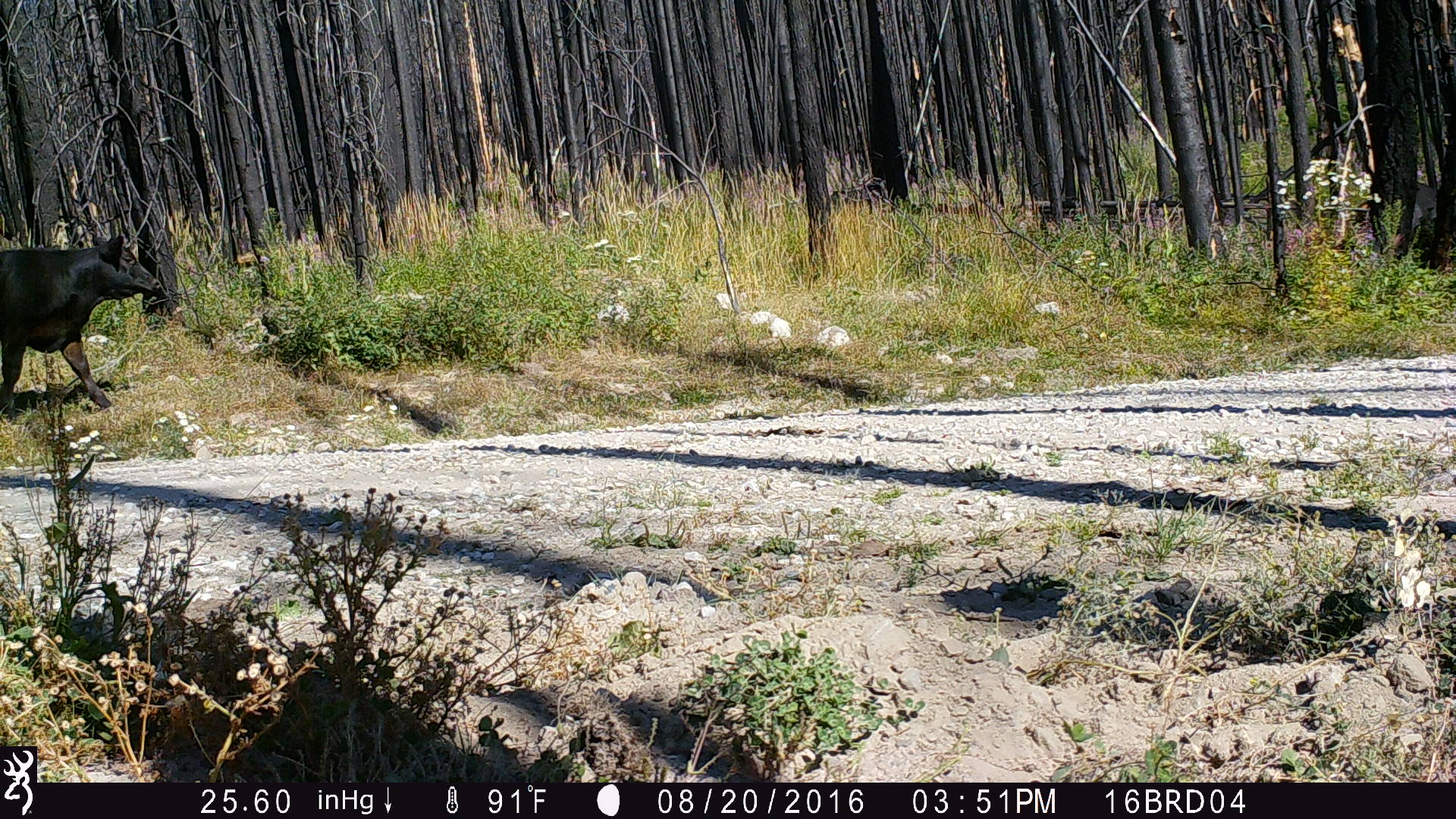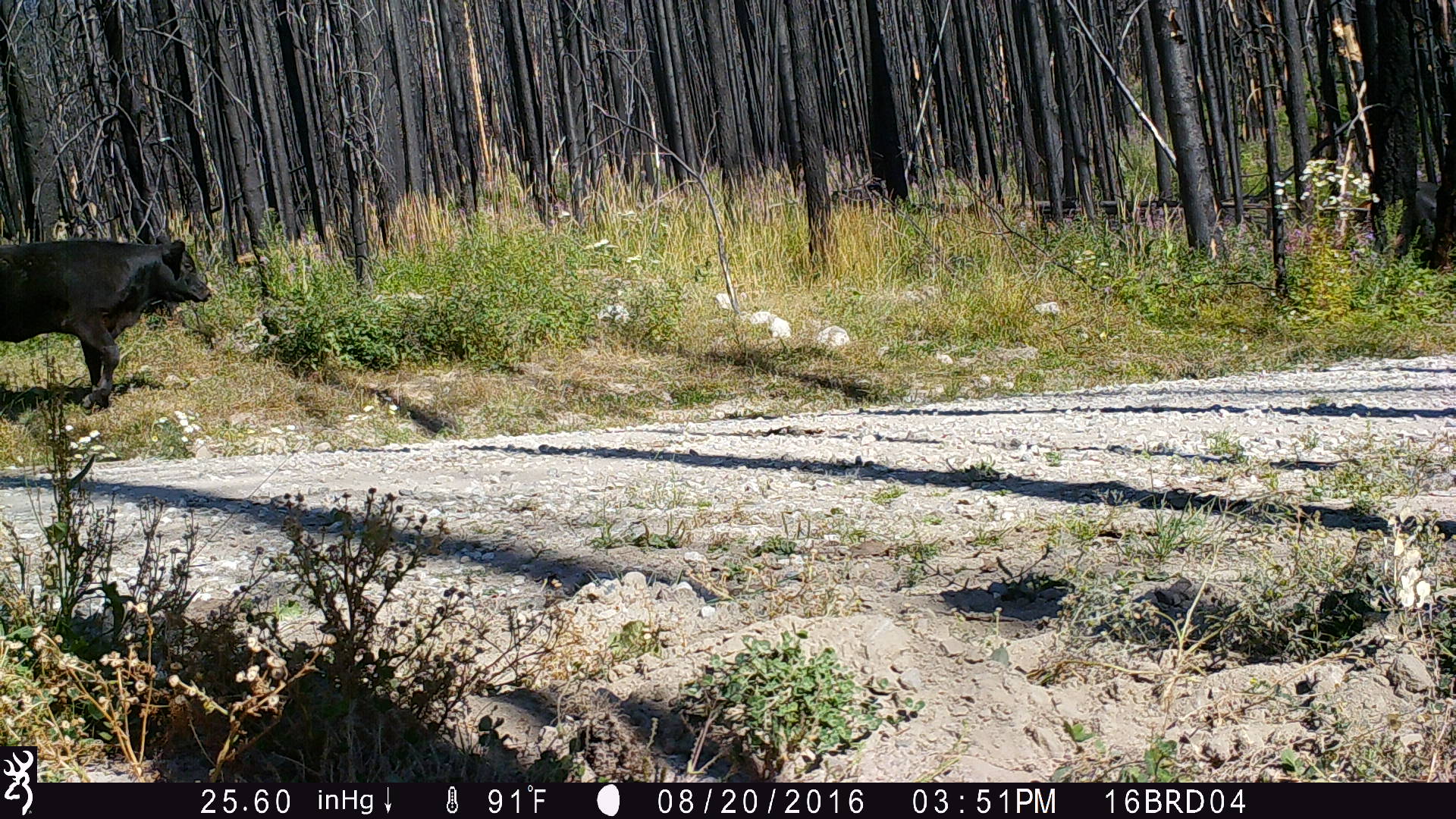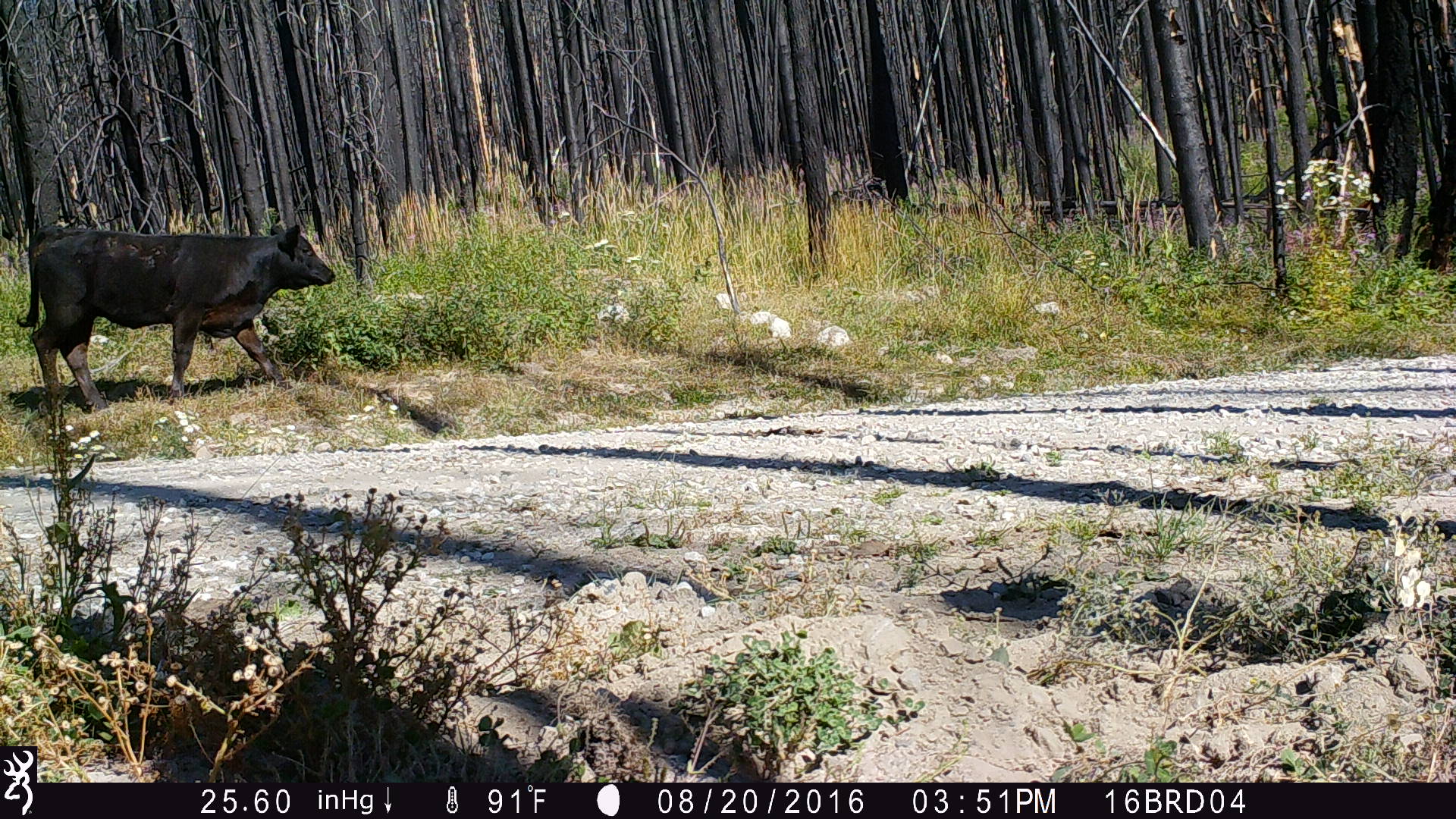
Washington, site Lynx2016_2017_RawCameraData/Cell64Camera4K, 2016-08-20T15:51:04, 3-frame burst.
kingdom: Animalia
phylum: Chordata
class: Mammalia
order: Artiodactyla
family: Bovidae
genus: Bos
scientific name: Bos taurus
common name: domestic cattle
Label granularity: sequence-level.